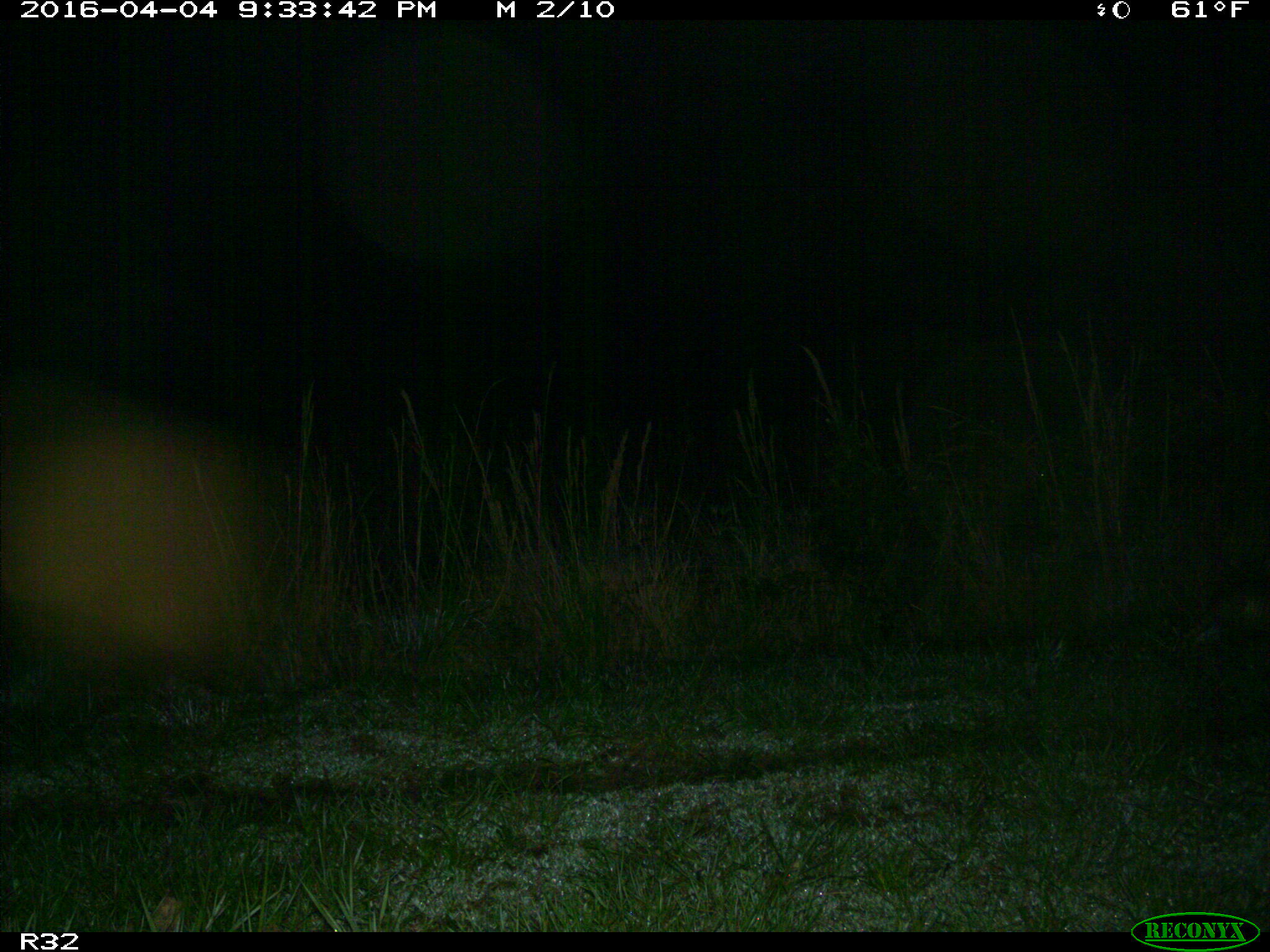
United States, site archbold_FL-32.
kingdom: Animalia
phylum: Chordata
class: Mammalia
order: Cingulata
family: Dasypodidae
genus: Dasypus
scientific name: Dasypus novemcinctus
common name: nine-banded armadillo